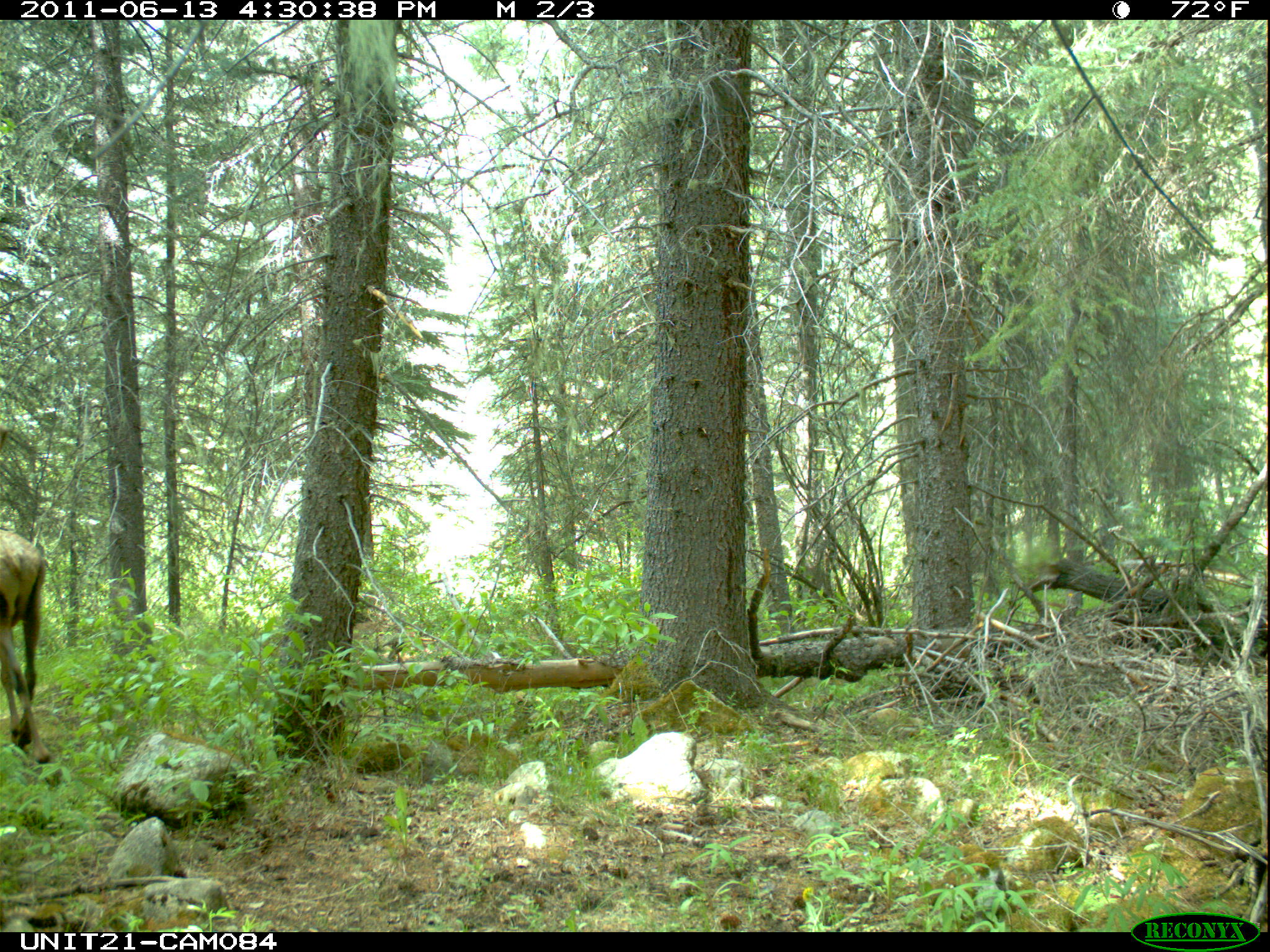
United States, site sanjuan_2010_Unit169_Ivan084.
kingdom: Animalia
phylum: Chordata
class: Mammalia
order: Artiodactyla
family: Cervidae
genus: Cervus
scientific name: Cervus elaphus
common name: red deer